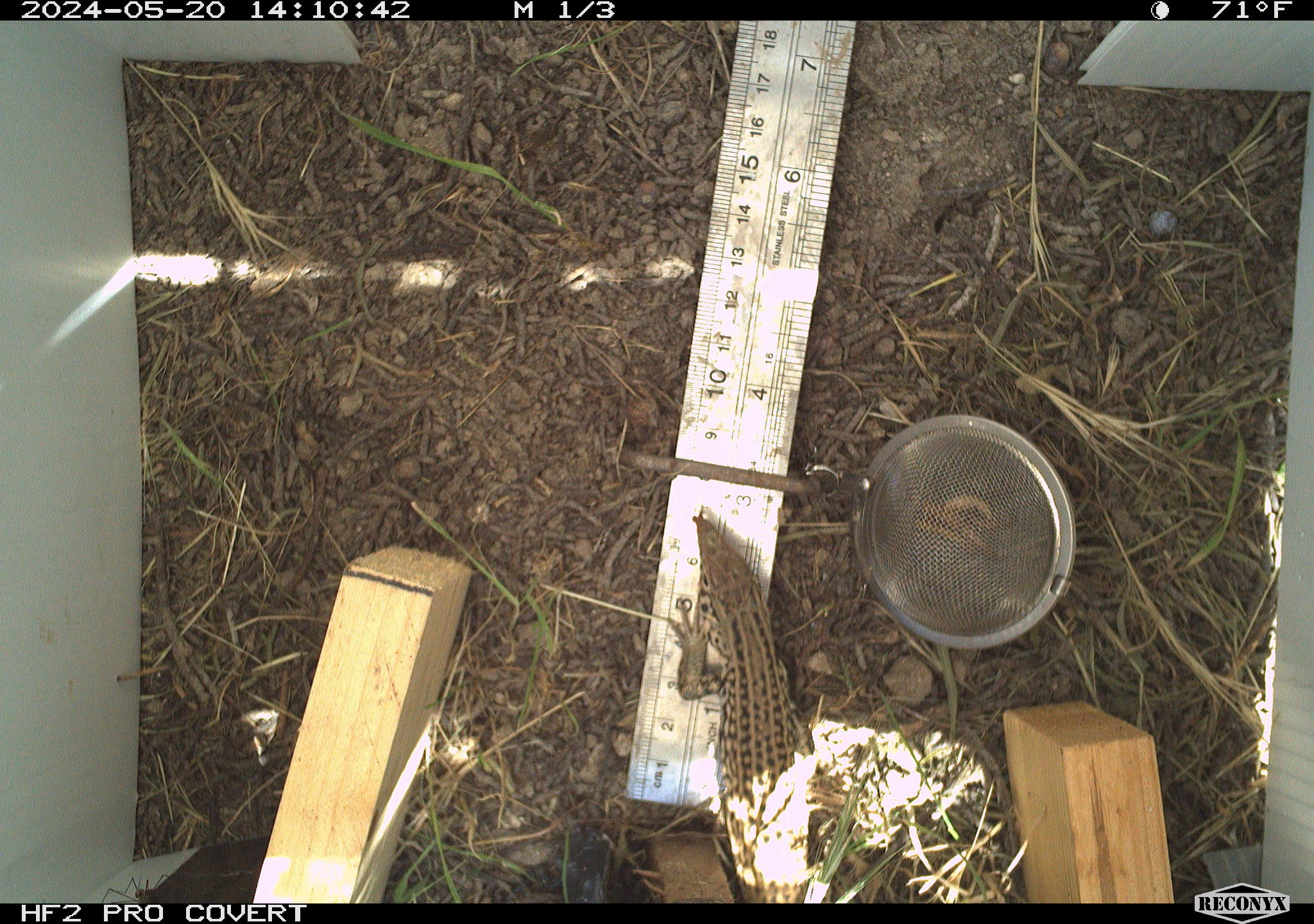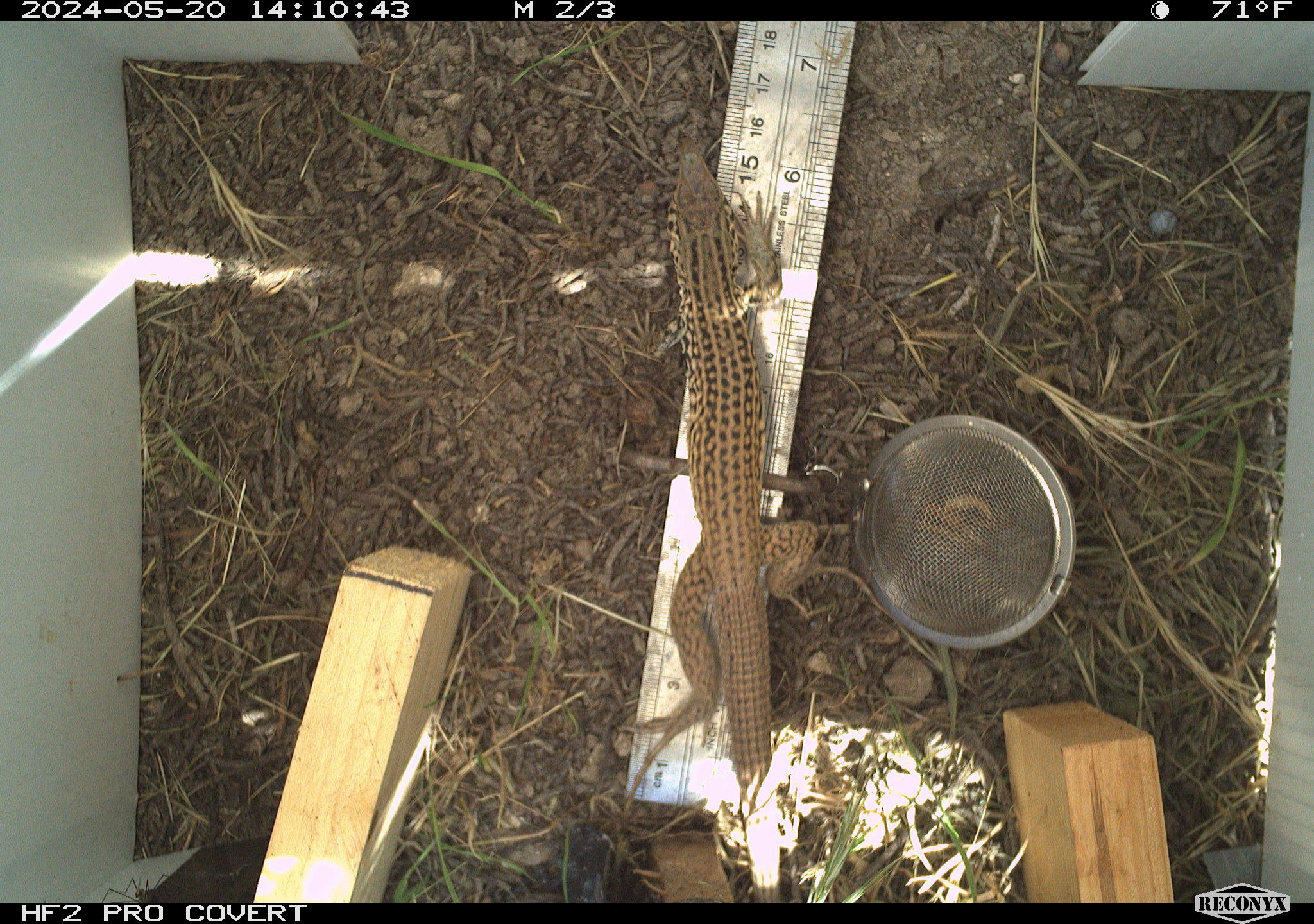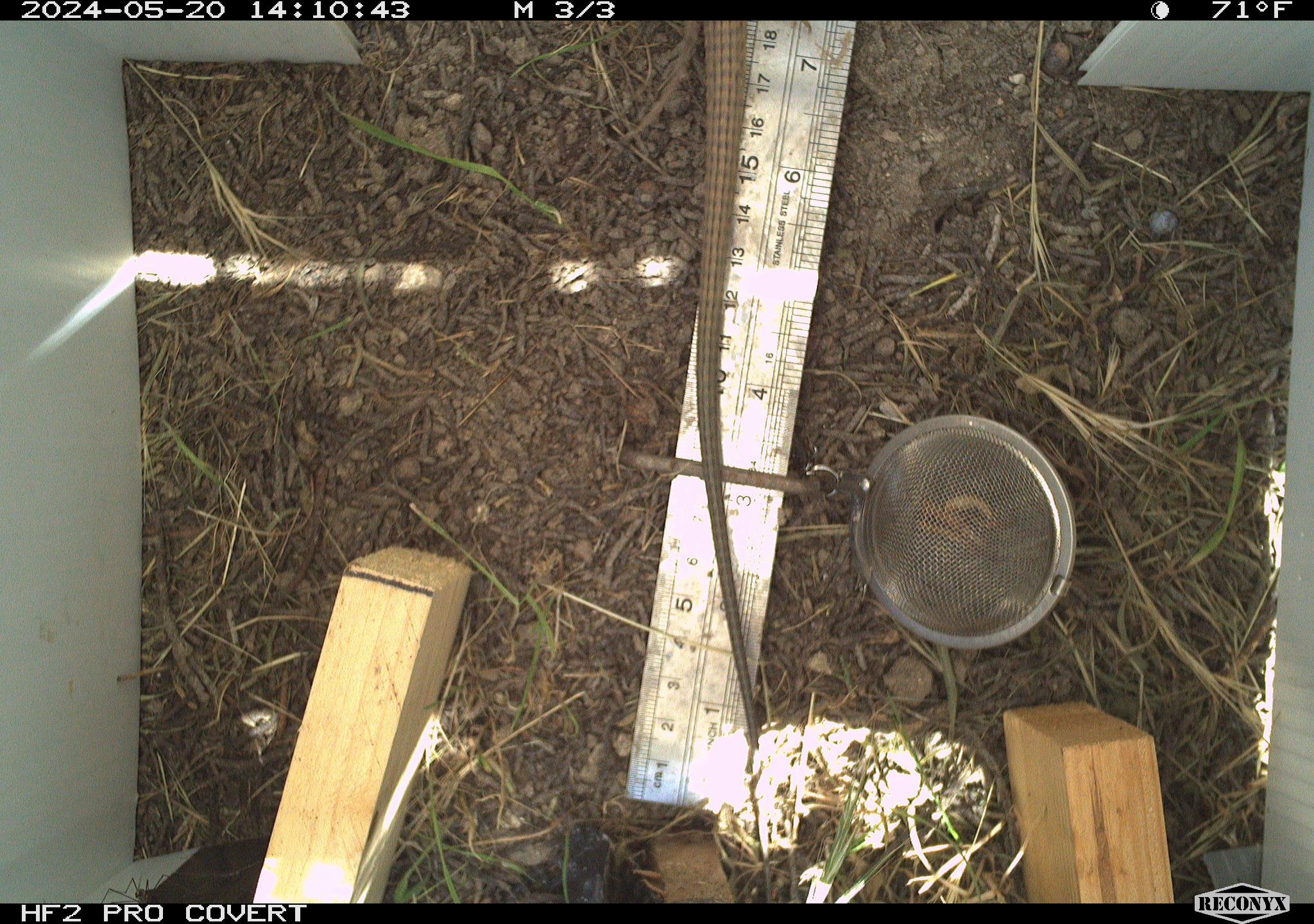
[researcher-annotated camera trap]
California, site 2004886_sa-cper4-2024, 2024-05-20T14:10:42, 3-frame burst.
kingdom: Animalia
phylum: Chordata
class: Reptilia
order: Squamata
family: Teiidae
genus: Aspidoscelis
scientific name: Aspidoscelis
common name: whiptail lizards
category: aspidoscelis species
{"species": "aspidoscelis species (whiptail lizards) (Aspidoscelis)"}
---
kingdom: Animalia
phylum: Chordata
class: Reptilia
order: Squamata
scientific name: Squamata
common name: lizards and snakes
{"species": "lizards and snakes (Squamata)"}